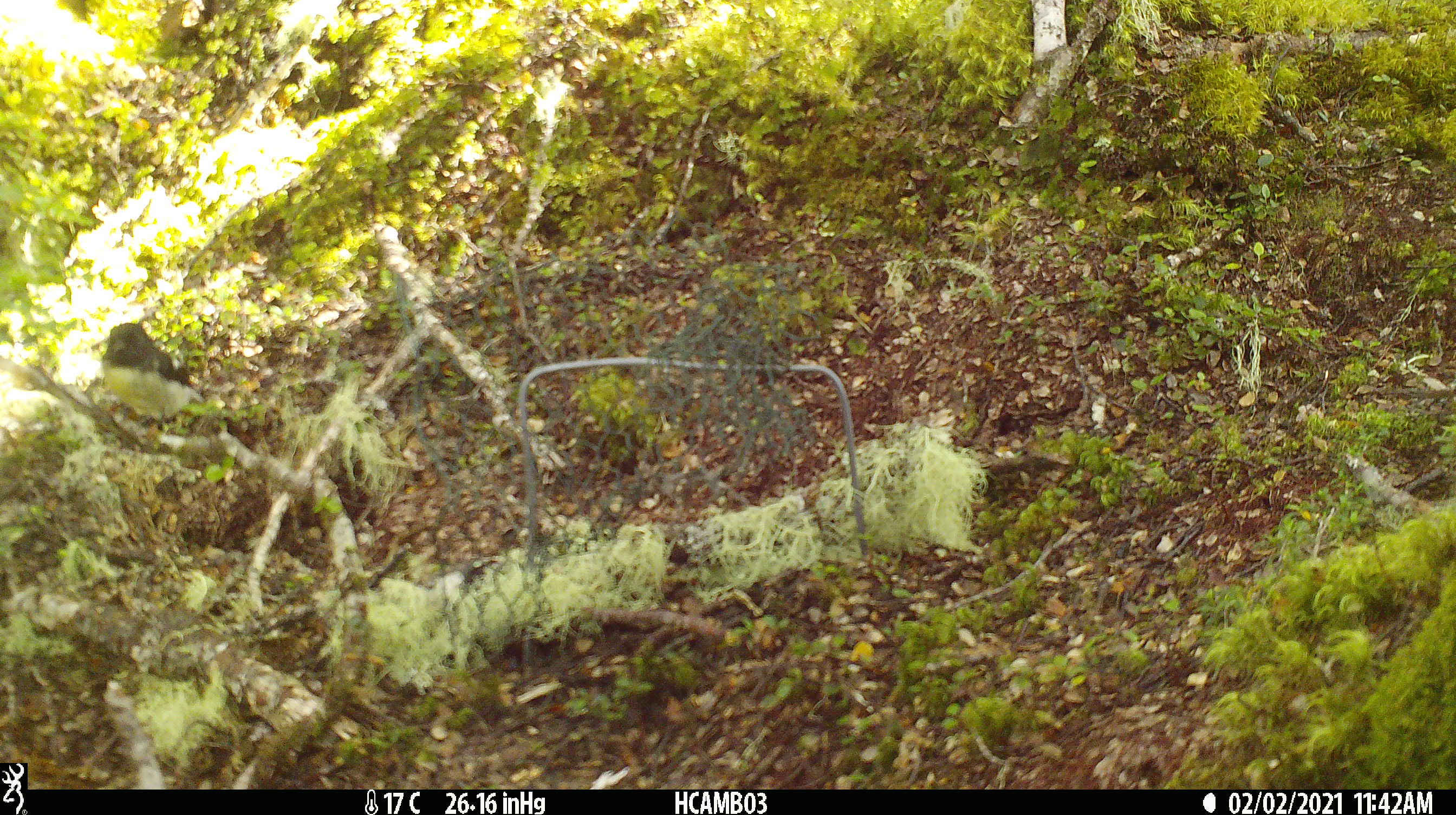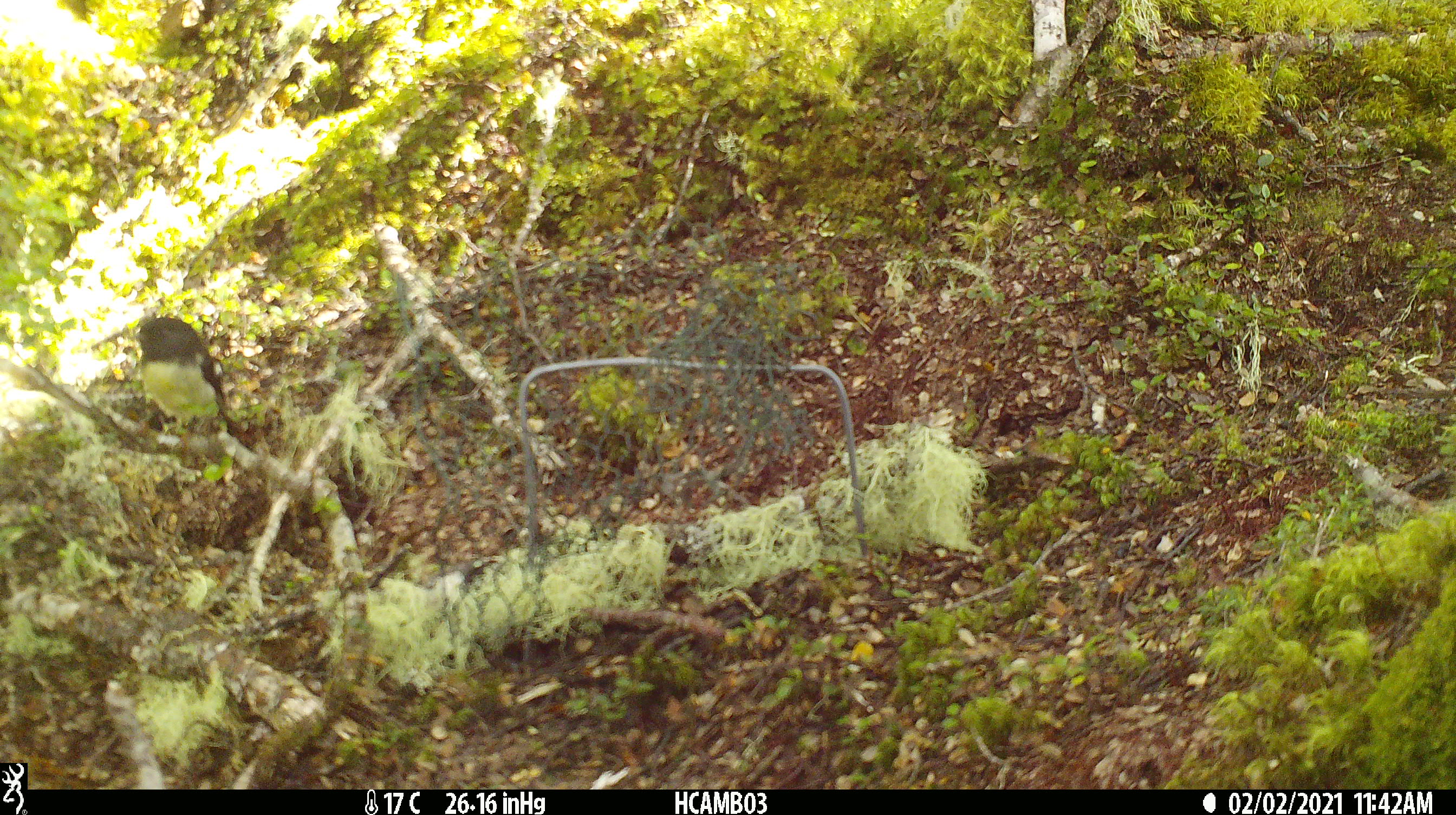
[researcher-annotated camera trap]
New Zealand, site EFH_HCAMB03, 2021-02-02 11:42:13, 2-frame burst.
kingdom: Animalia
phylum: Chordata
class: Aves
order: Passeriformes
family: Petroicidae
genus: Petroica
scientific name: Petroica macrocephala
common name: tomtit